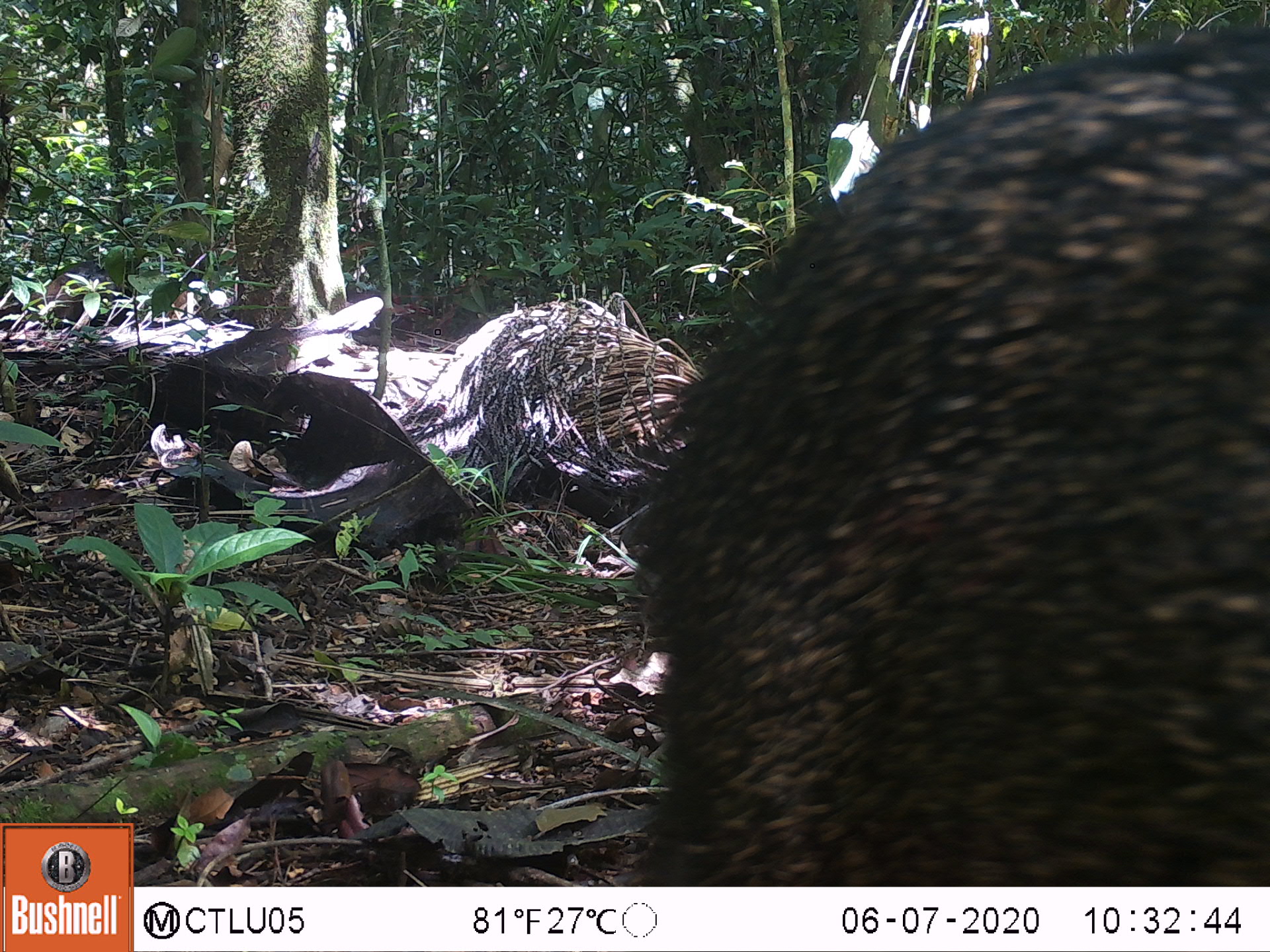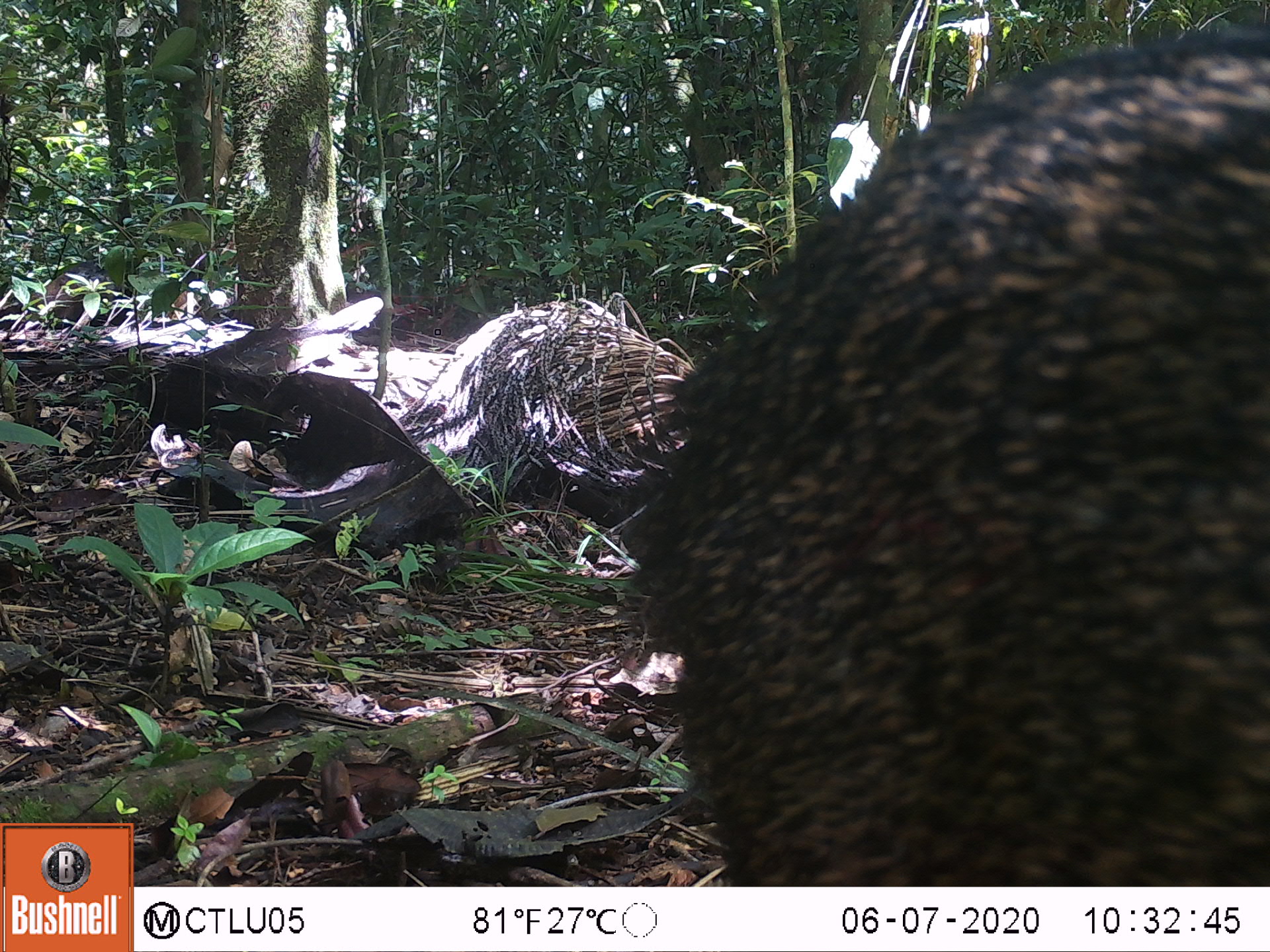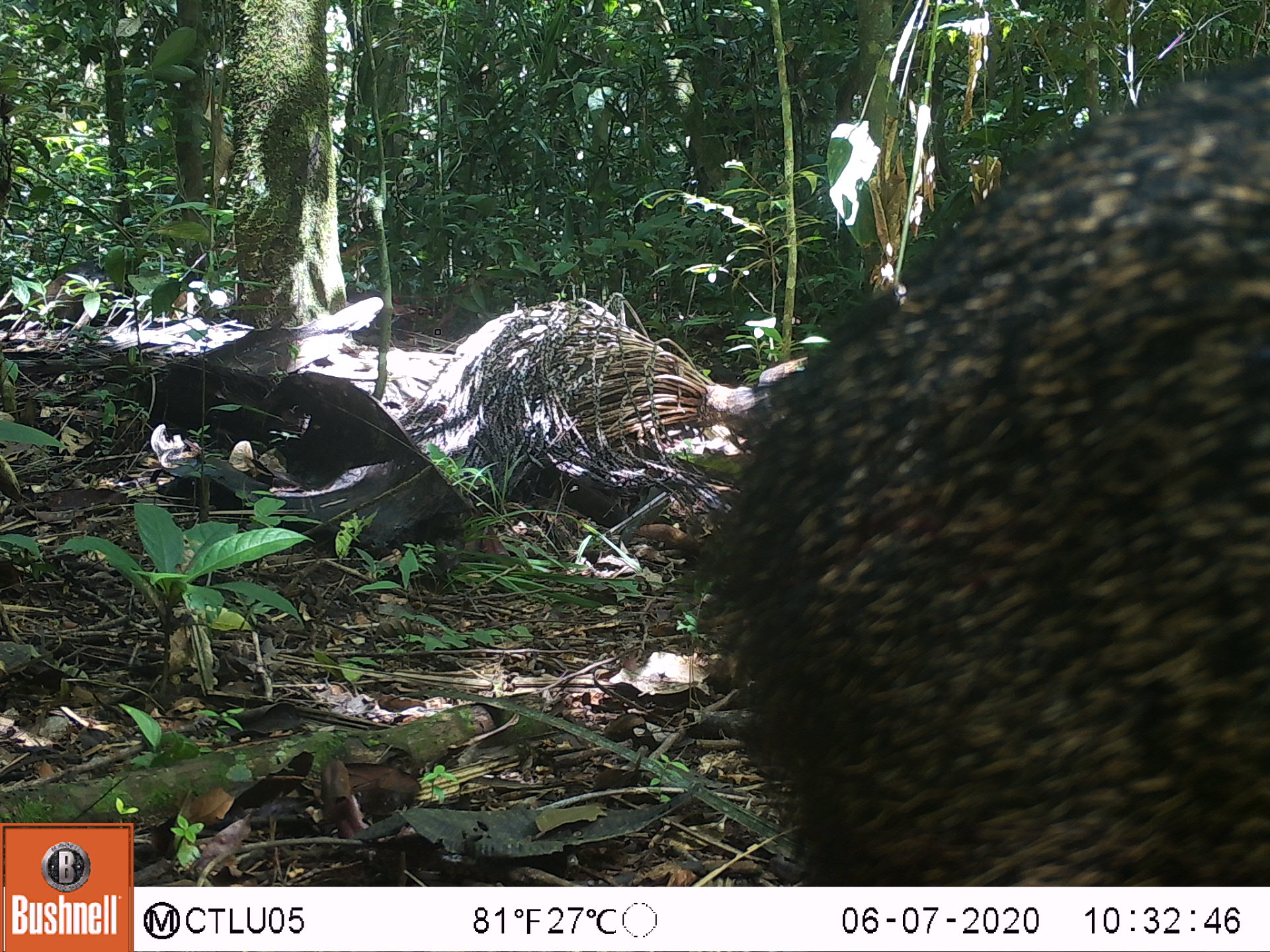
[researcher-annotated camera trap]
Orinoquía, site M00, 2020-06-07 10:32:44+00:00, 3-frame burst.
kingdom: Animalia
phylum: Chordata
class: Mammalia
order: Artiodactyla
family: Tayassuidae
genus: Pecari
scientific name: Pecari tajacu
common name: collared peccary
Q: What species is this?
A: Collared peccary (Pecari tajacu).